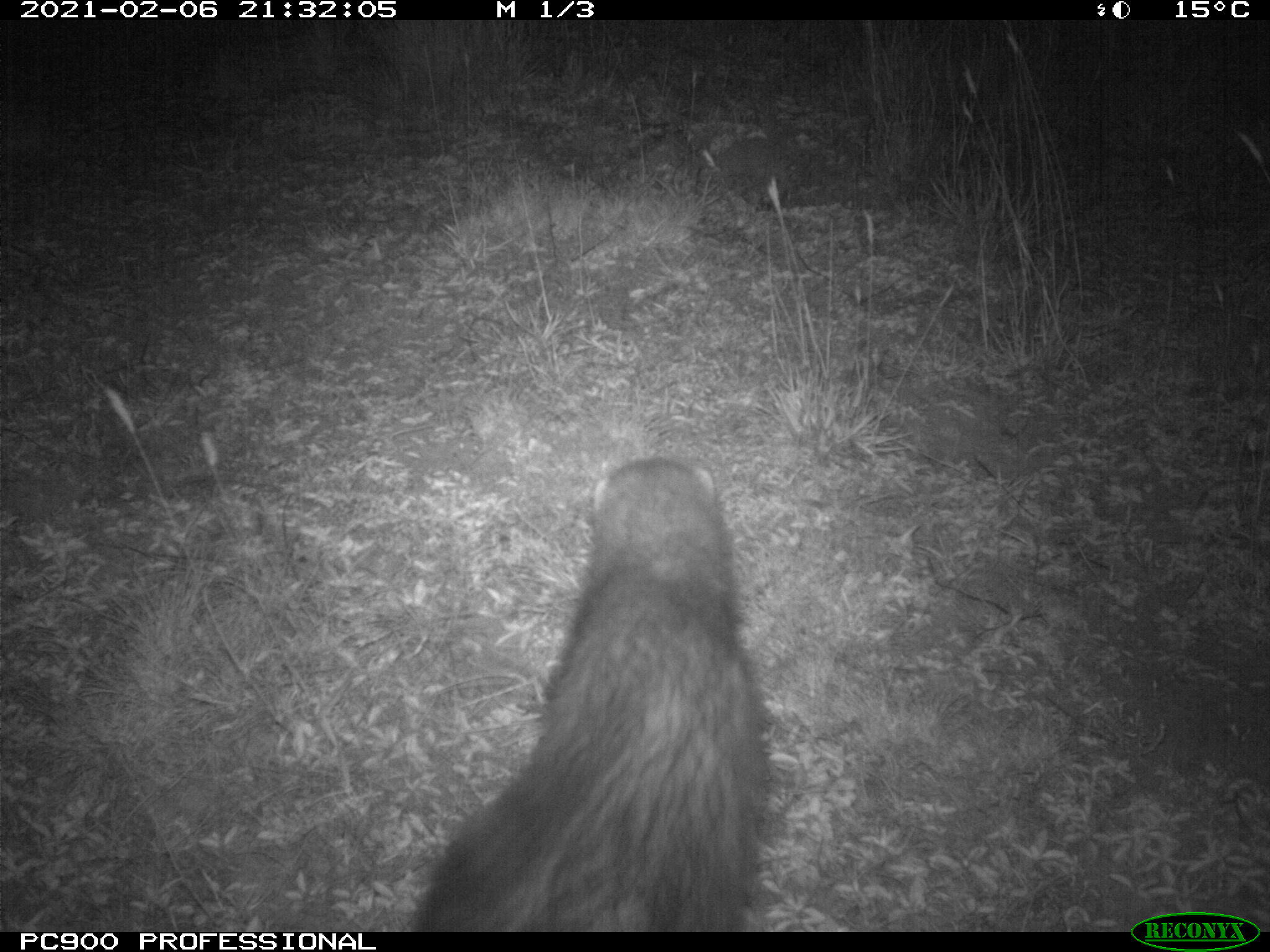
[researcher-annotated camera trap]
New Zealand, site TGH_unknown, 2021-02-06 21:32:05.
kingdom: Animalia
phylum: Chordata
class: Mammalia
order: Carnivora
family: Mustelidae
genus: Mustela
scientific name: Mustela furo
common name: ferret